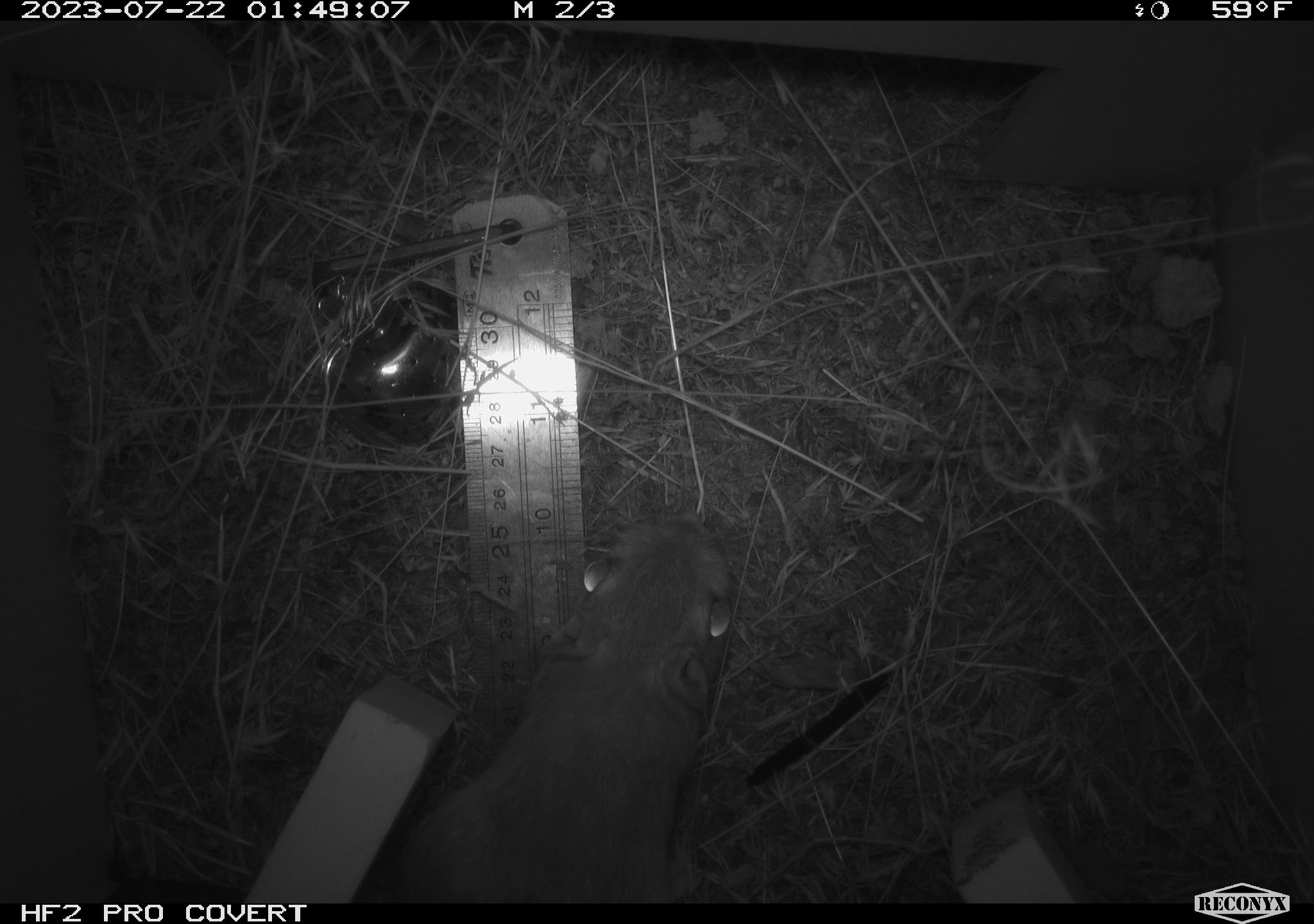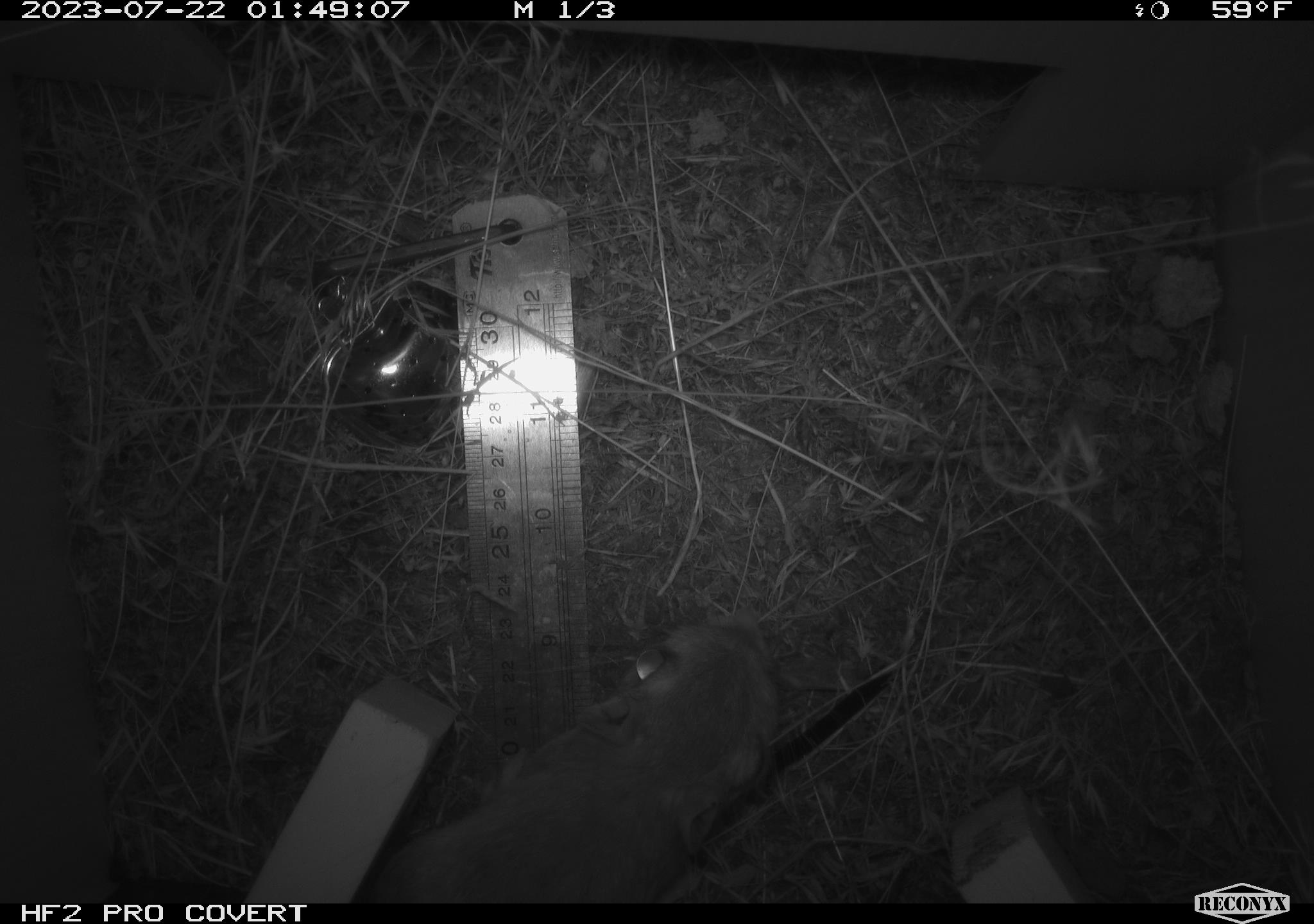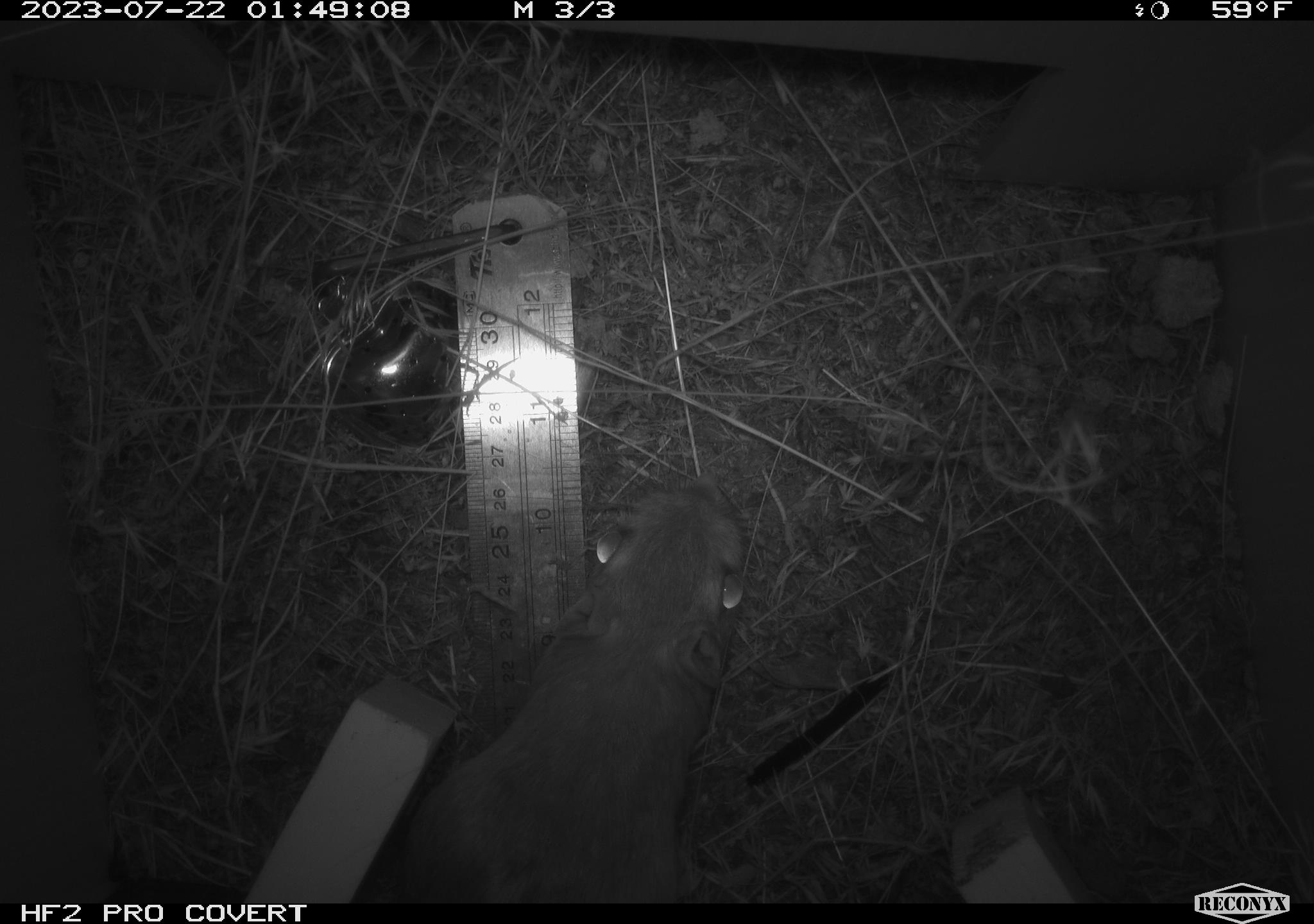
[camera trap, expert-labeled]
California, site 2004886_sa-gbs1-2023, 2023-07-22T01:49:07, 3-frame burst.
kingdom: Animalia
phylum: Chordata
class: Mammalia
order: Rodentia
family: Heteromyidae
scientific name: Heteromyidae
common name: kangaroo rats and pocket mice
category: heteromyidae family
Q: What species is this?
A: Heteromyidae family (kangaroo rats and pocket mice) (Heteromyidae).